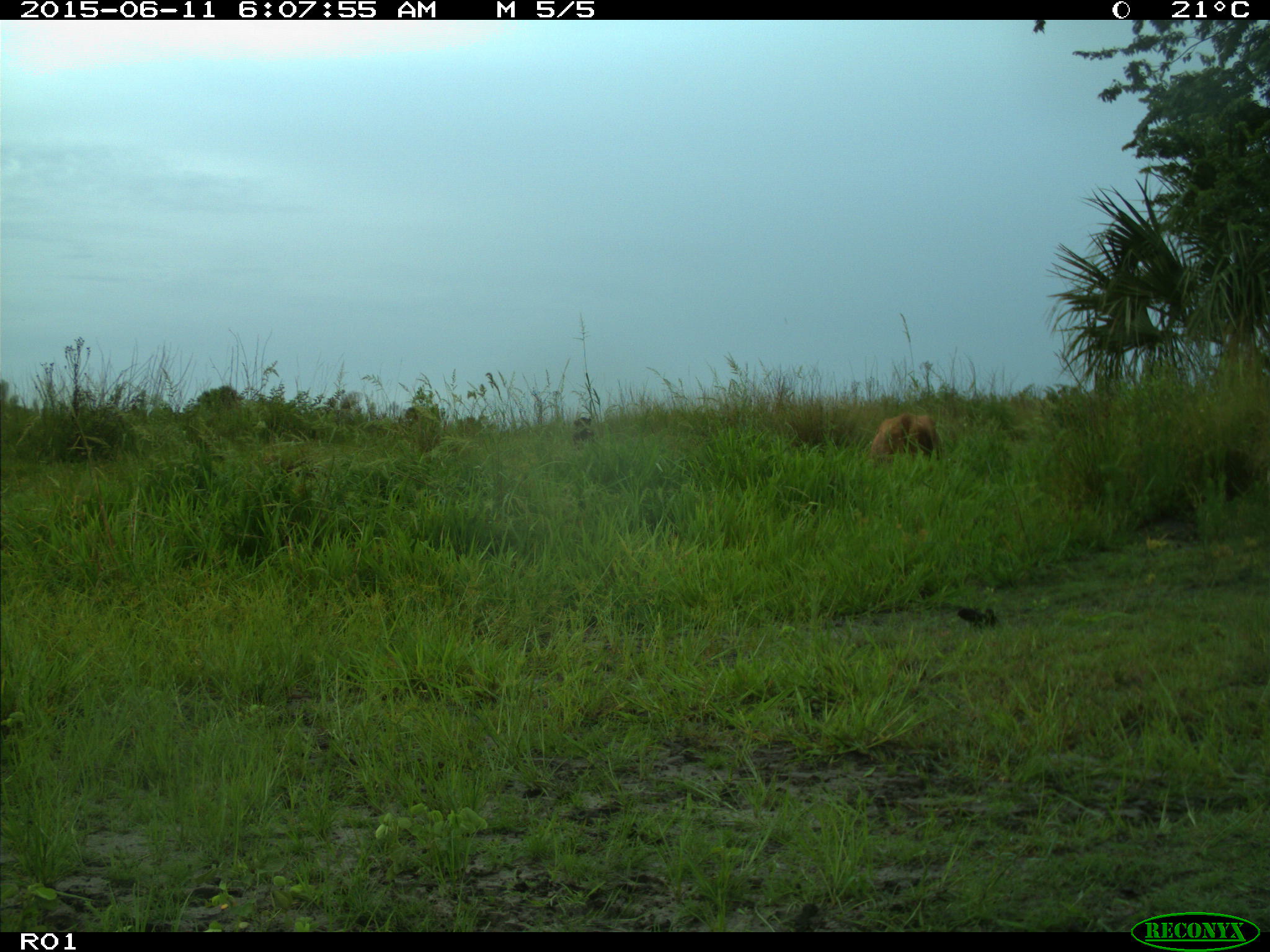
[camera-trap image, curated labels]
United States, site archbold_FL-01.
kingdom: Animalia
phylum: Chordata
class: Mammalia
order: Artiodactyla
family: Bovidae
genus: Bos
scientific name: Bos taurus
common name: domestic cow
Bos taurus (domestic cow).